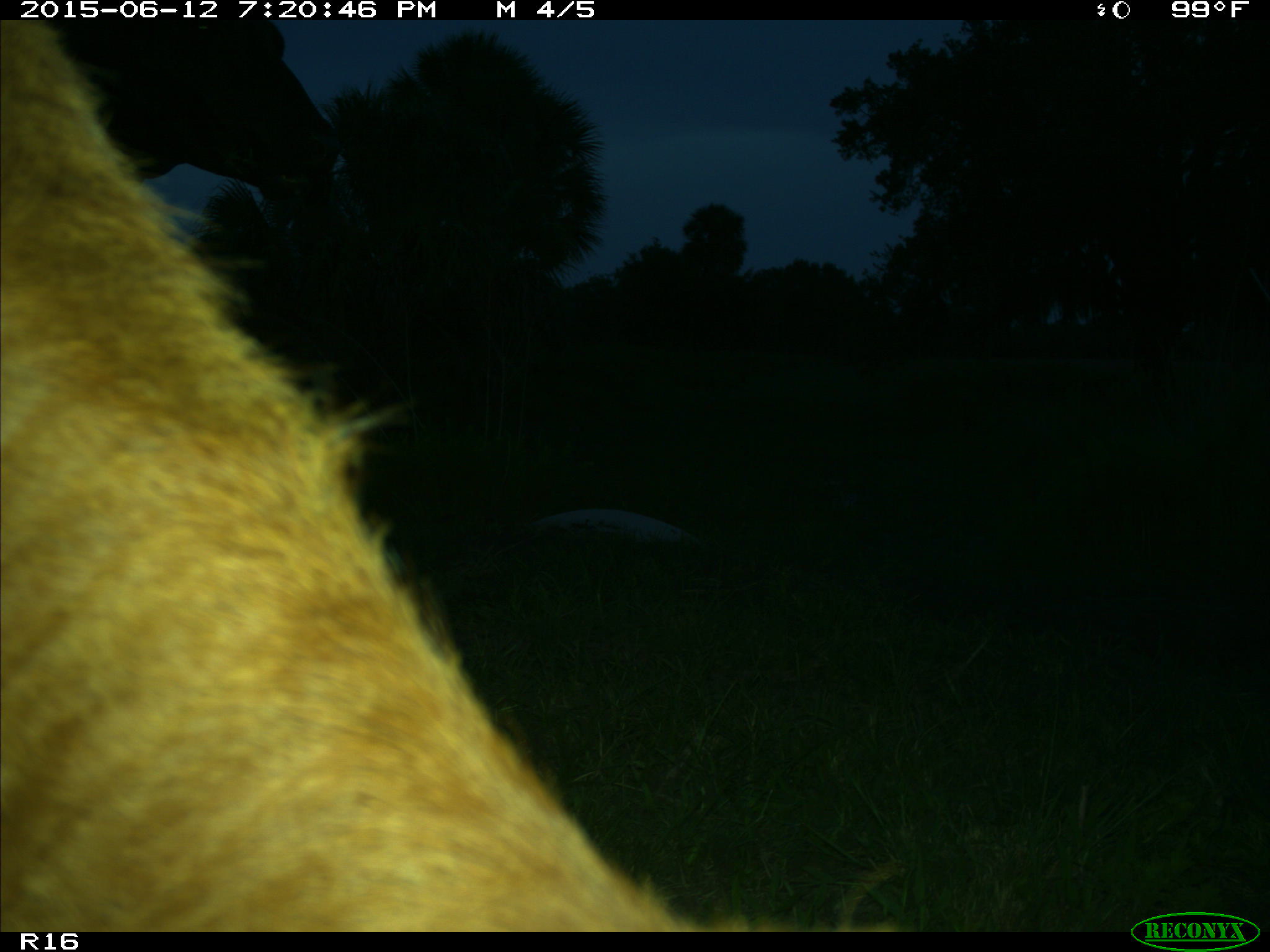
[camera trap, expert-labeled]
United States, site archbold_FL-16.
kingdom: Animalia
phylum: Chordata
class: Mammalia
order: Artiodactyla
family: Bovidae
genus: Bos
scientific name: Bos taurus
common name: domestic cow